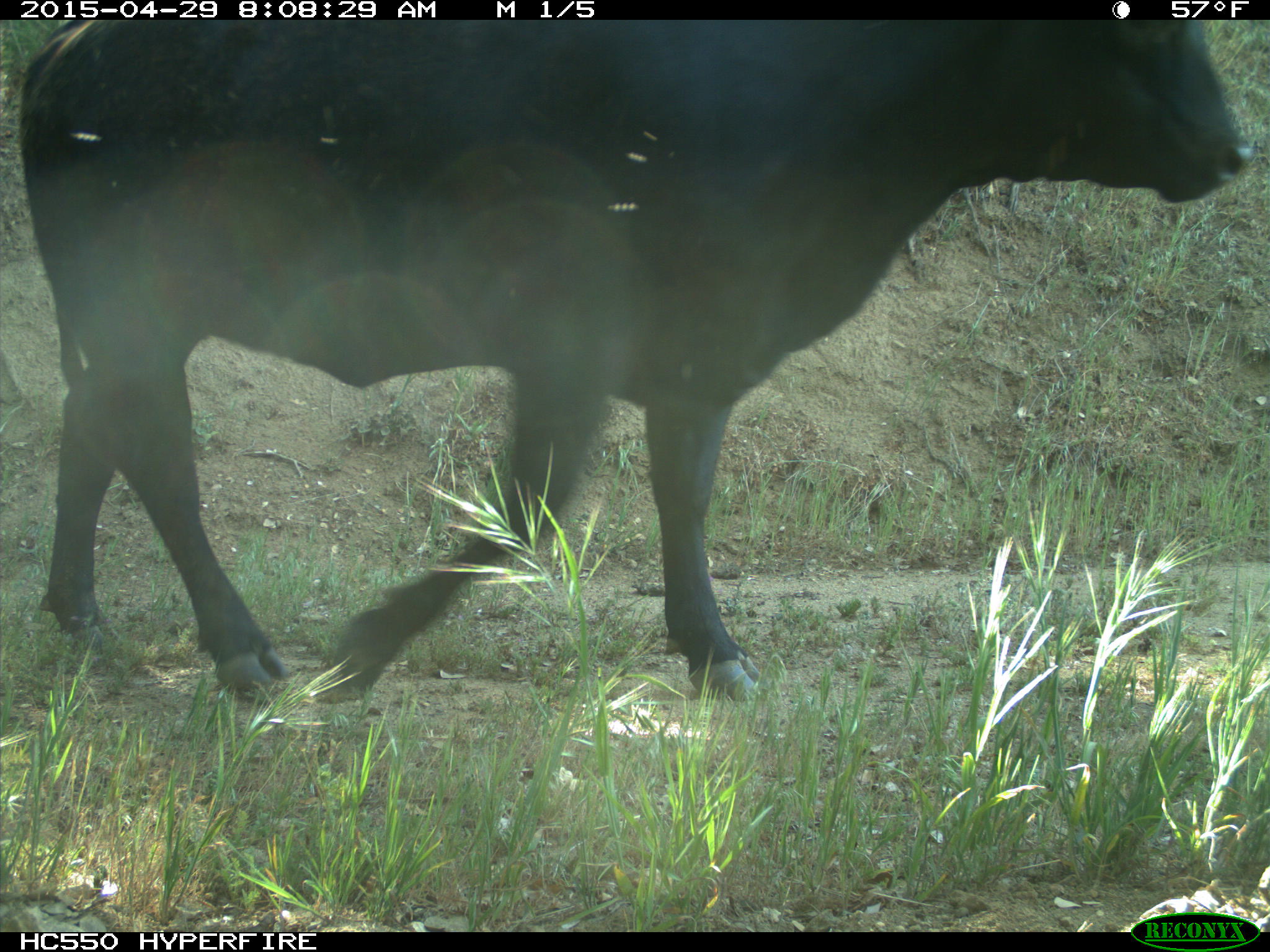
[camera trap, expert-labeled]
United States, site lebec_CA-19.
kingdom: Animalia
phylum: Chordata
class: Mammalia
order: Artiodactyla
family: Bovidae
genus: Bos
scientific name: Bos taurus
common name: domestic cow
Bos taurus (domestic cow).